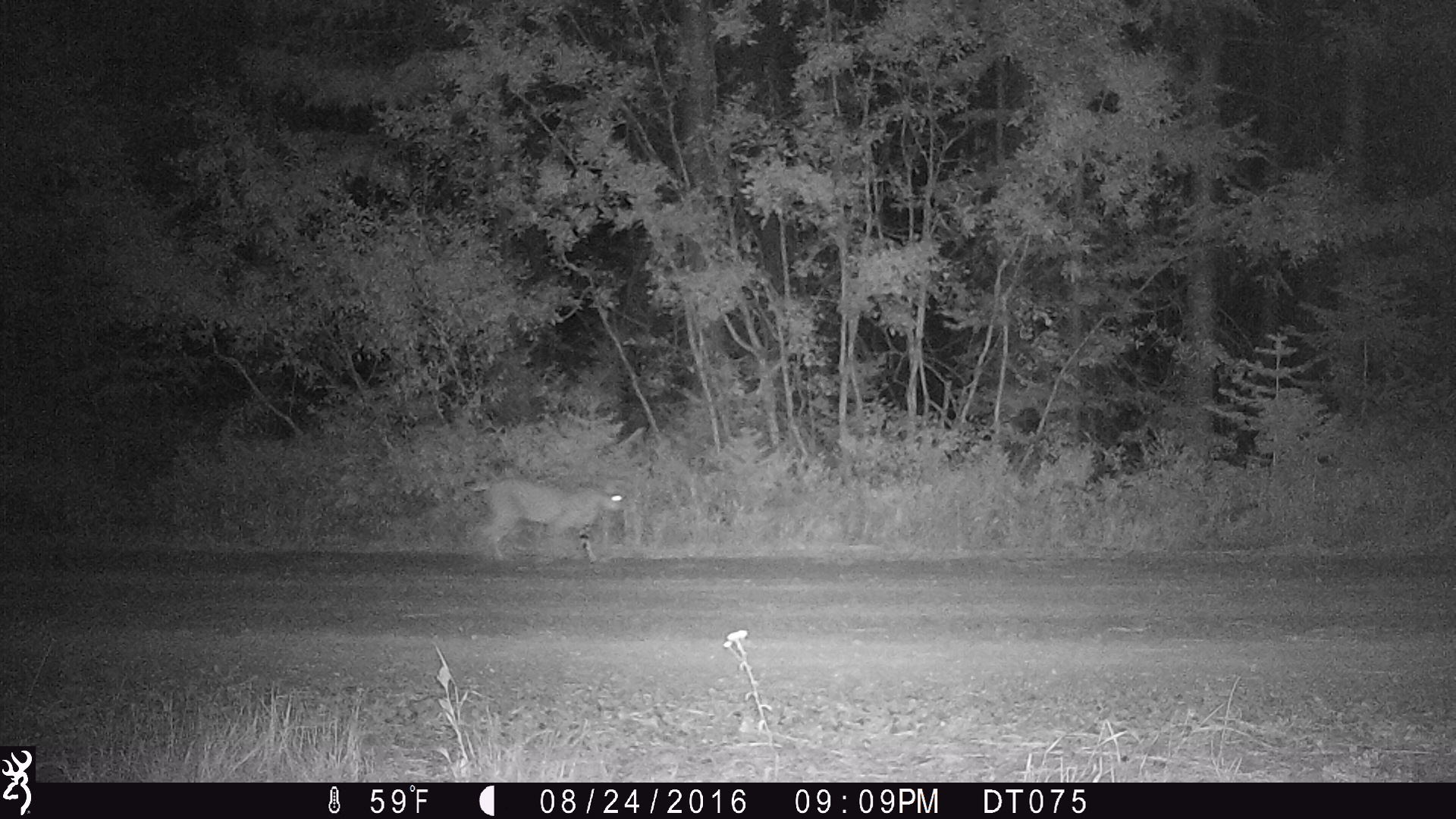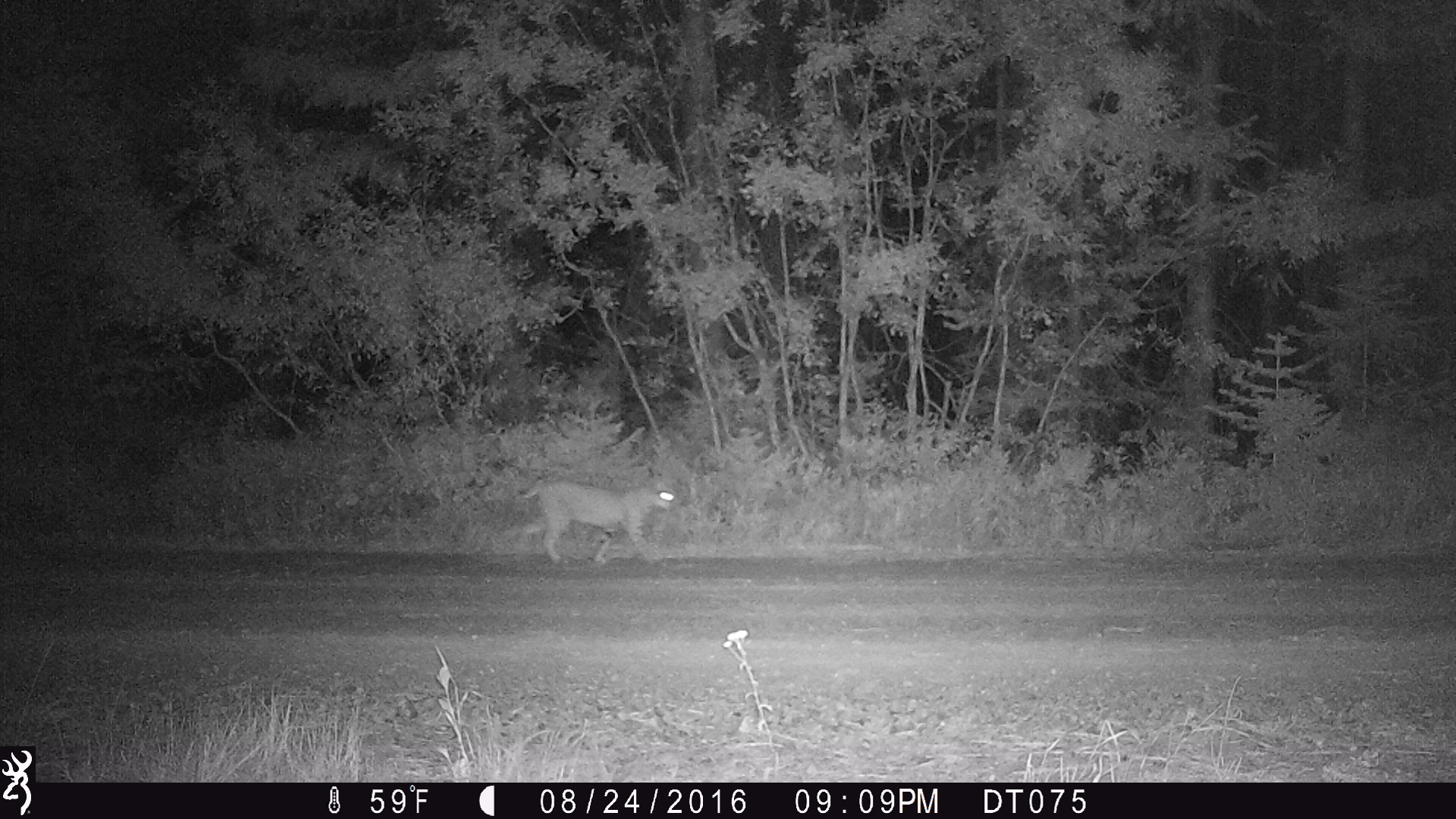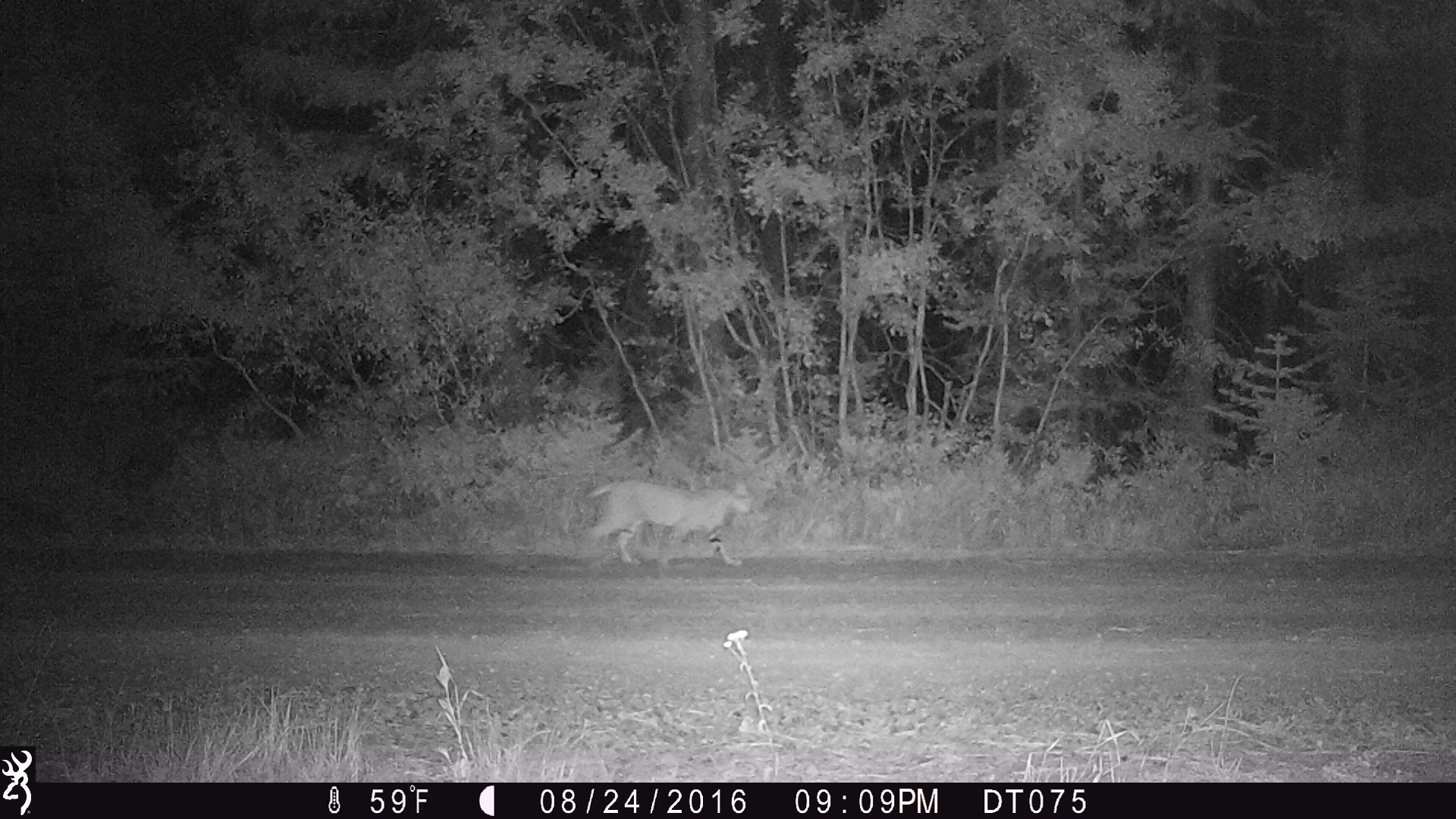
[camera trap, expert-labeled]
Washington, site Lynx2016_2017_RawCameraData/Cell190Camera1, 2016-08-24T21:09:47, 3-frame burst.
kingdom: Animalia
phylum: Chordata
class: Mammalia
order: Carnivora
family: Felidae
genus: Lynx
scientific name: Lynx rufus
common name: bobcat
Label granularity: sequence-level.